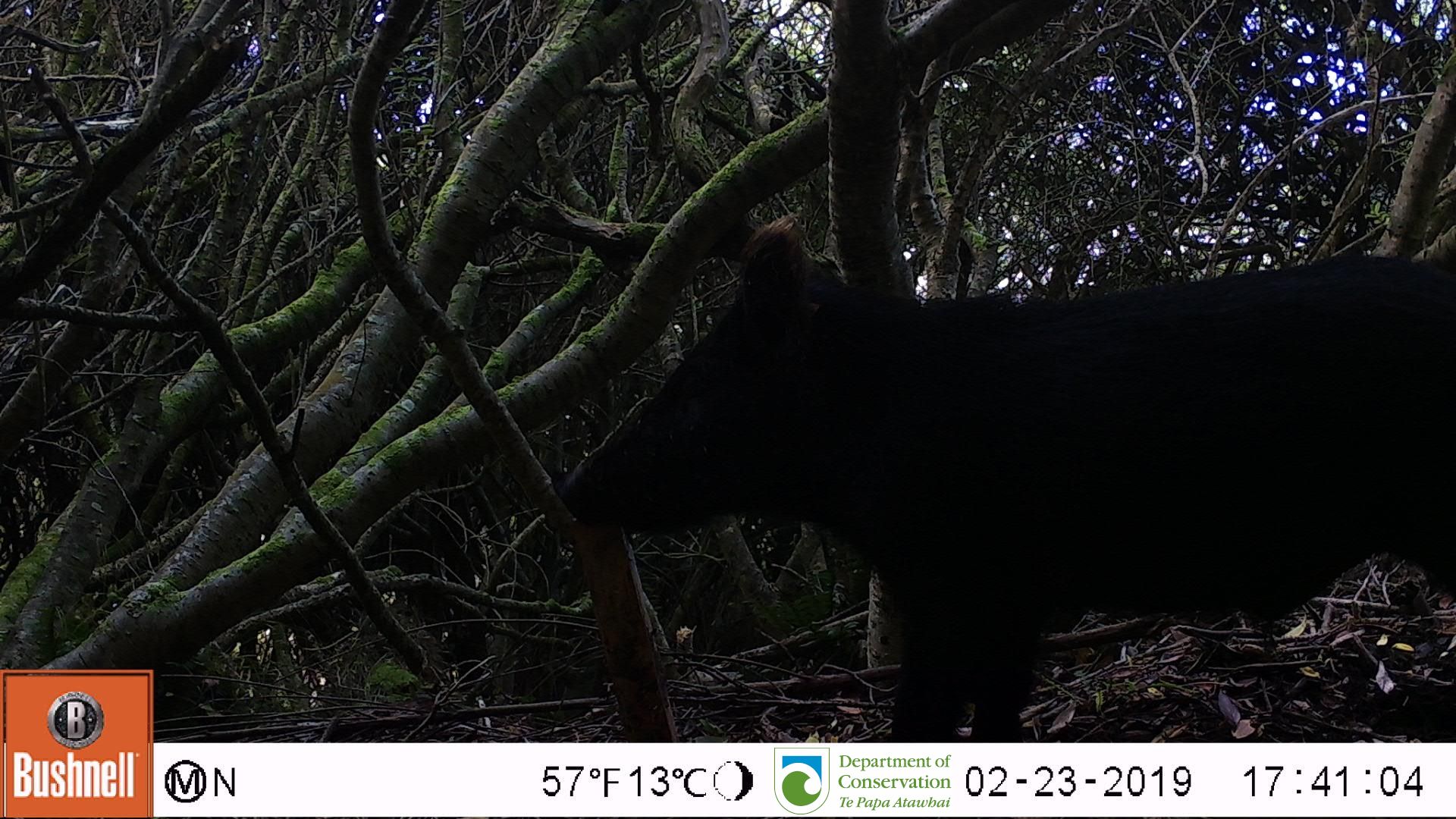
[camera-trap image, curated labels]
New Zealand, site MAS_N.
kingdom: Animalia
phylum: Chordata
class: Mammalia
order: Artiodactyla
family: Suidae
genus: Sus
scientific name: Sus scrofa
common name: pig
Pig (Sus scrofa).